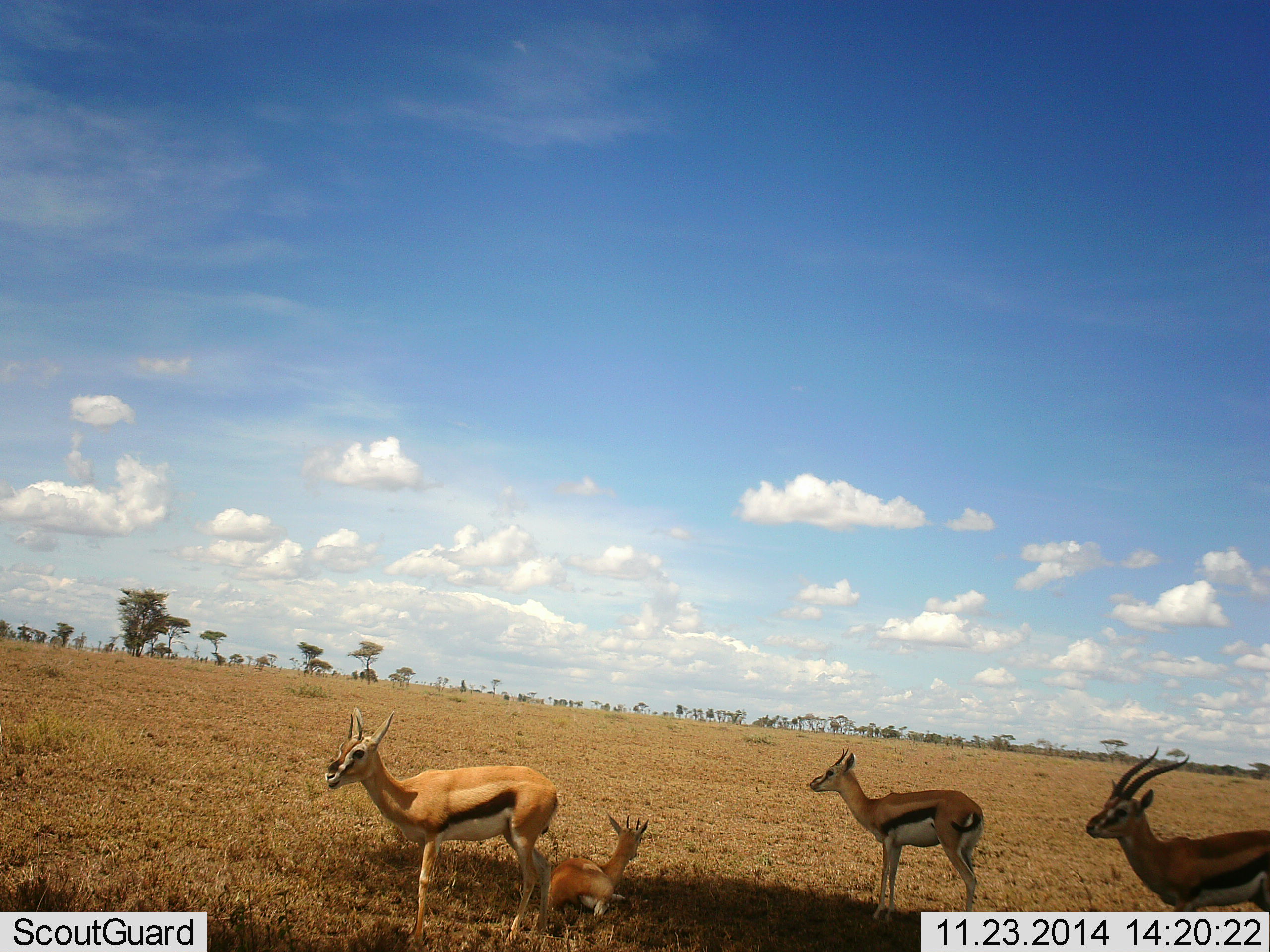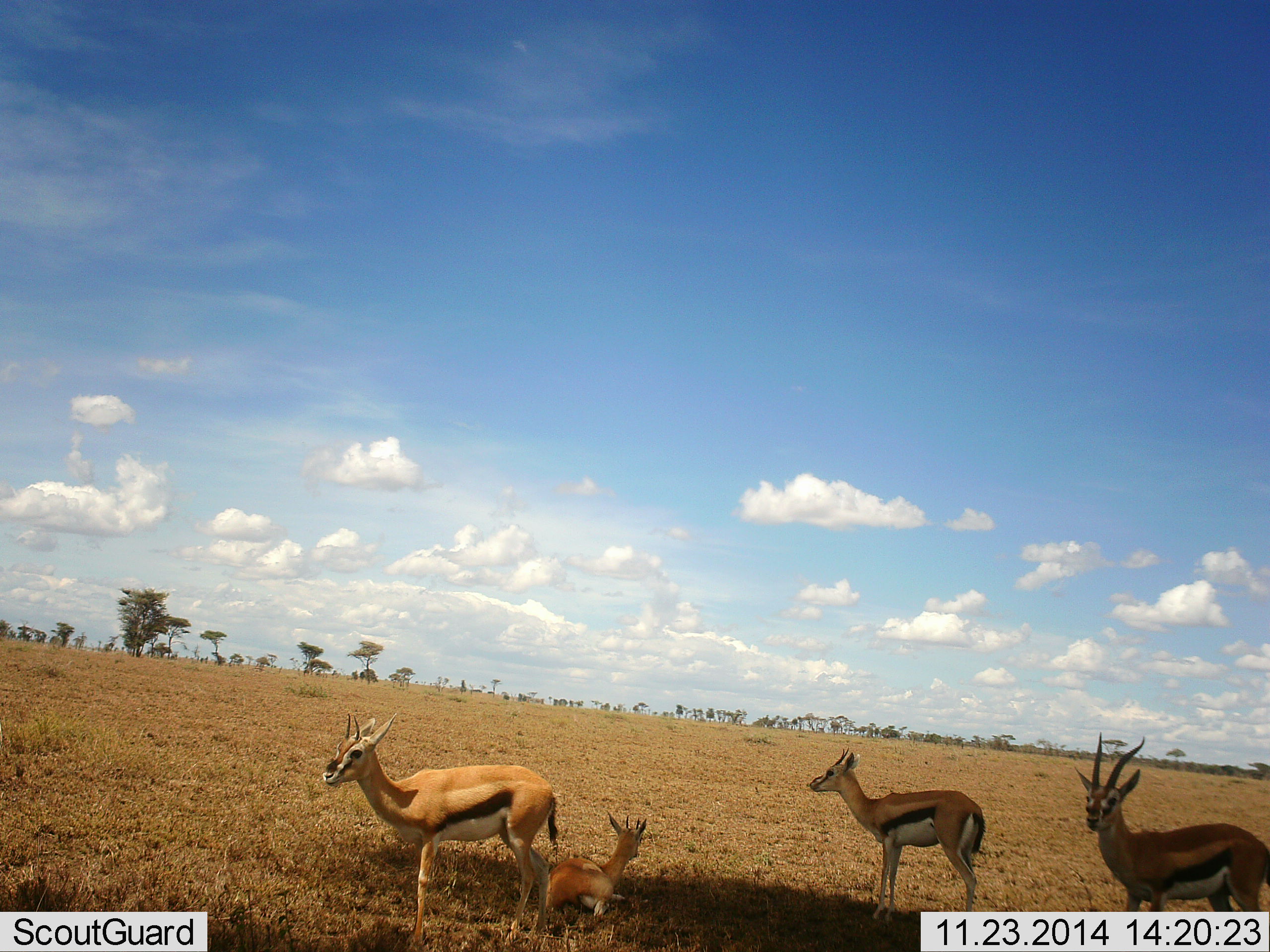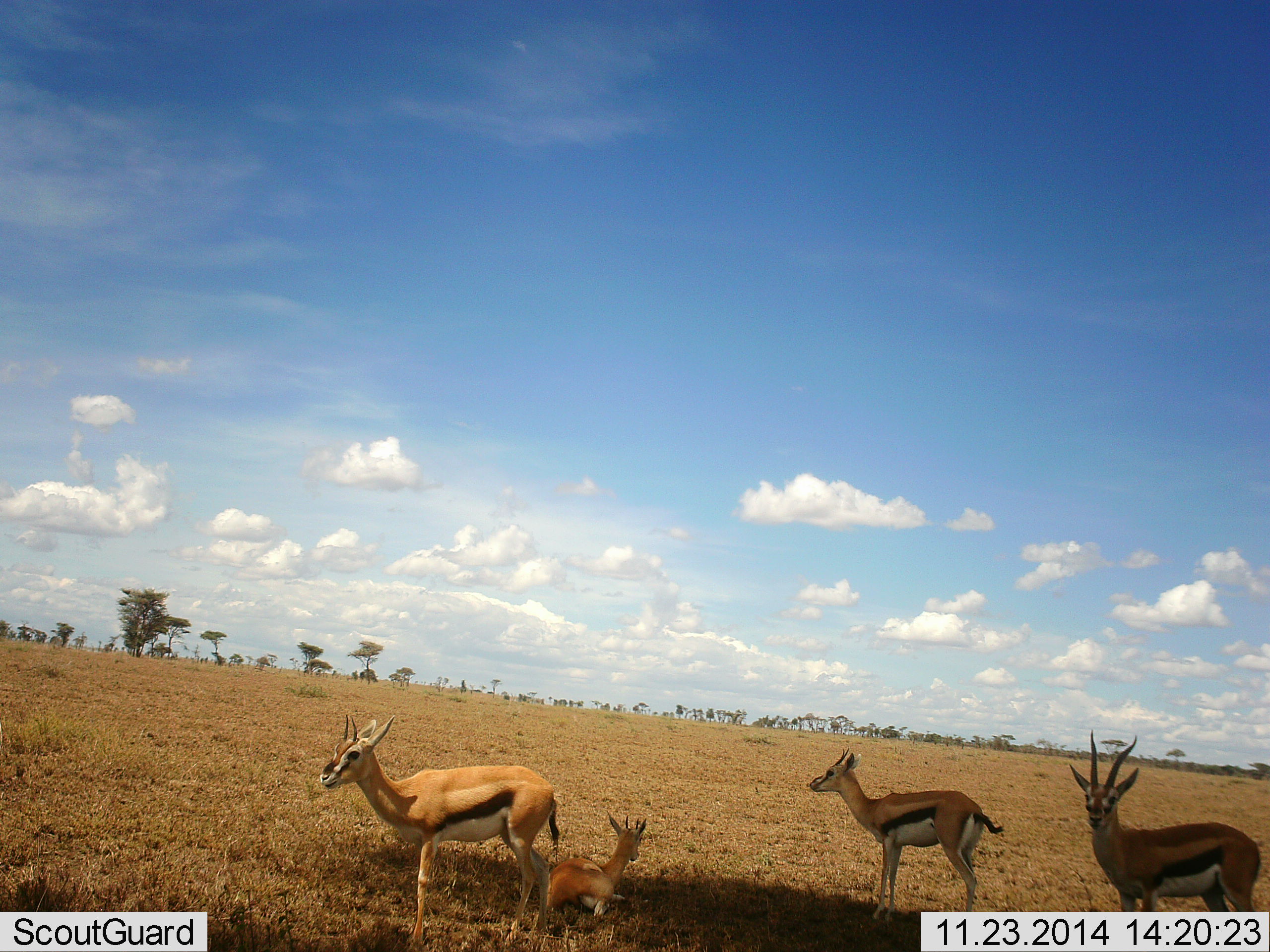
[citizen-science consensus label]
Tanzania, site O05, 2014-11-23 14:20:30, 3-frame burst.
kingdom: Animalia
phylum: Chordata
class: Mammalia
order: Artiodactyla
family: Bovidae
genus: Eudorcas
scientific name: Eudorcas thomsonii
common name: thomson's gazelle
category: gazellethomsons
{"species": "gazellethomsons (thomson's gazelle) (Eudorcas thomsonii)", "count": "4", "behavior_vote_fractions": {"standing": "100%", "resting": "50%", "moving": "0%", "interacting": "0%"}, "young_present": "40%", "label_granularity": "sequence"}